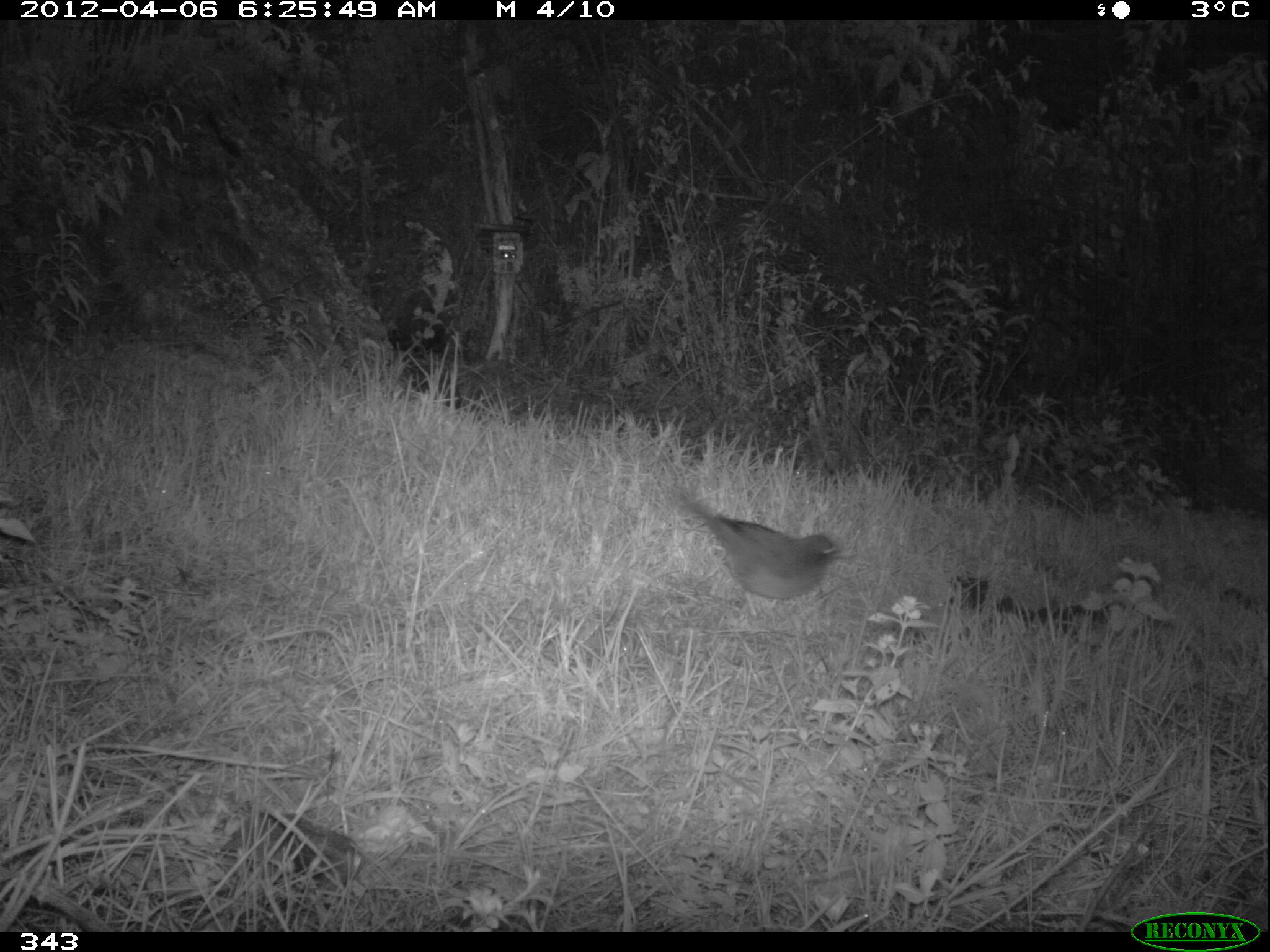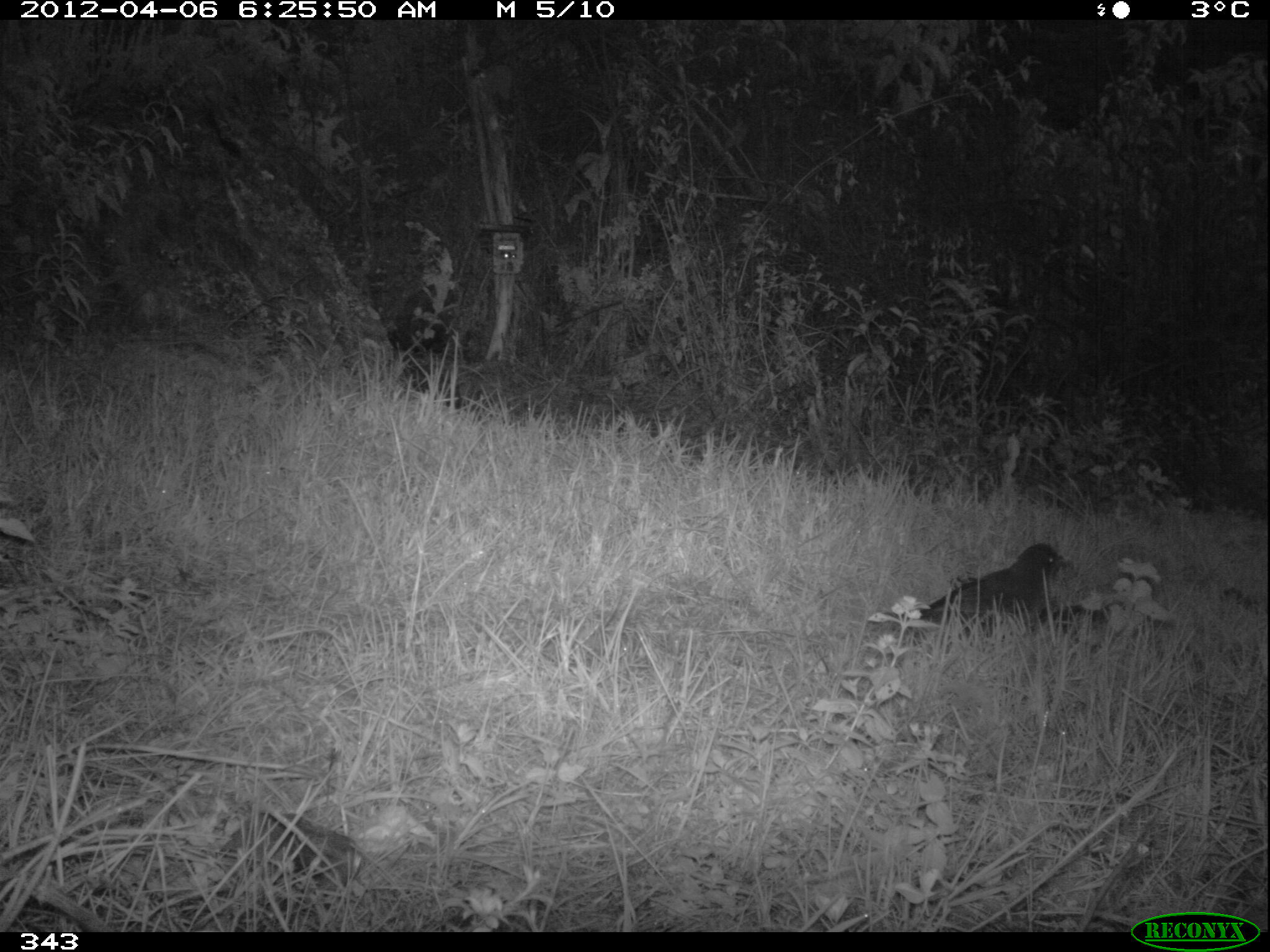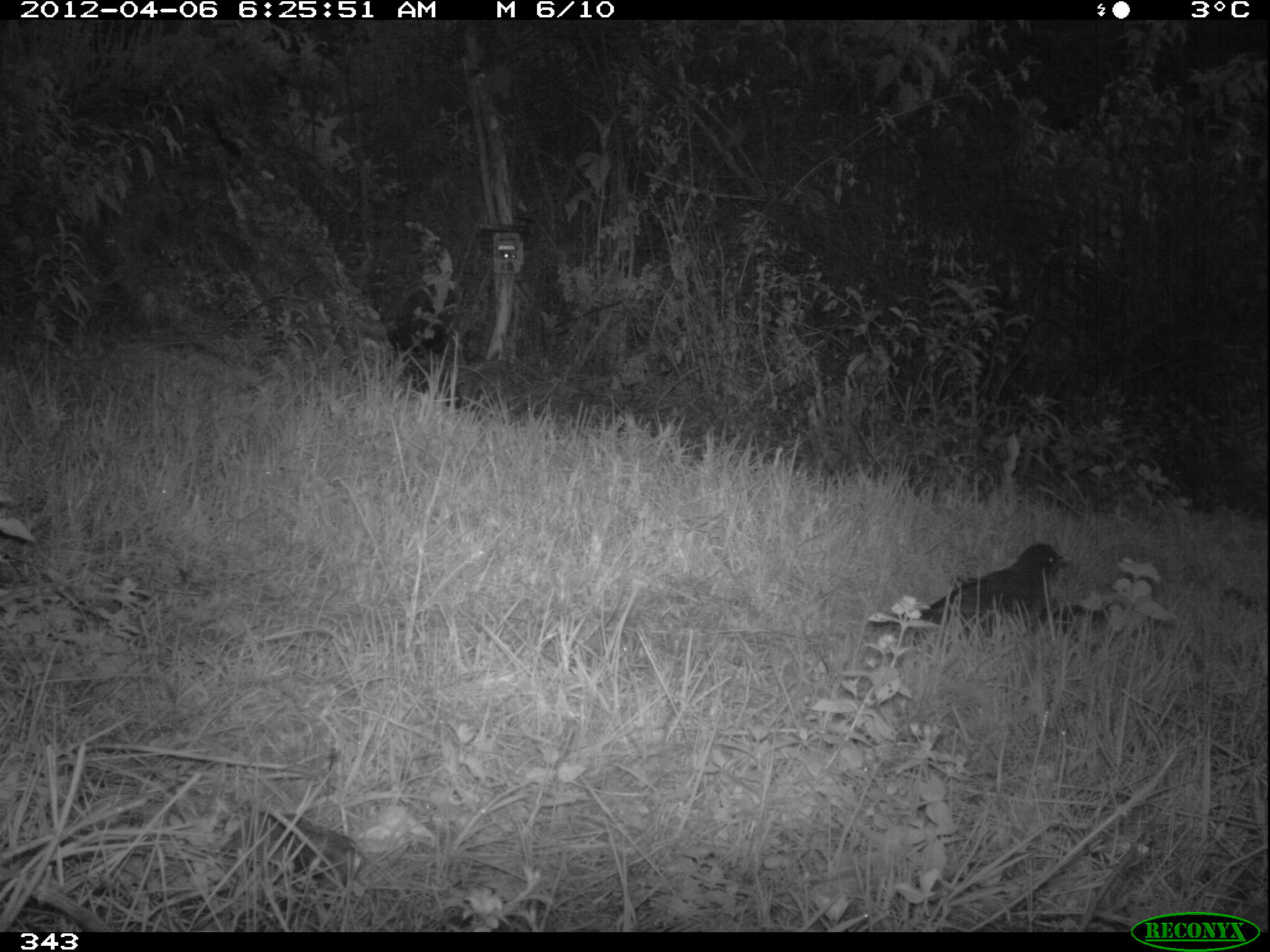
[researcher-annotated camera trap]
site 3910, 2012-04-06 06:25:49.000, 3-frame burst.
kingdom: Animalia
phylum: Chordata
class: Aves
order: Passeriformes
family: Turdidae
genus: Turdus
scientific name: Turdus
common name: true thrushes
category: turdus sp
Turdus sp (true thrushes) (Turdus).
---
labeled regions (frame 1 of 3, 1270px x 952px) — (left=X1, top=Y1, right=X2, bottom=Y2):
turdus sp: (left=677, top=488, right=854, bottom=617)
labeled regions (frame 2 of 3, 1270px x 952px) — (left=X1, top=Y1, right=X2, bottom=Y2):
turdus sp: (left=883, top=538, right=1074, bottom=642)